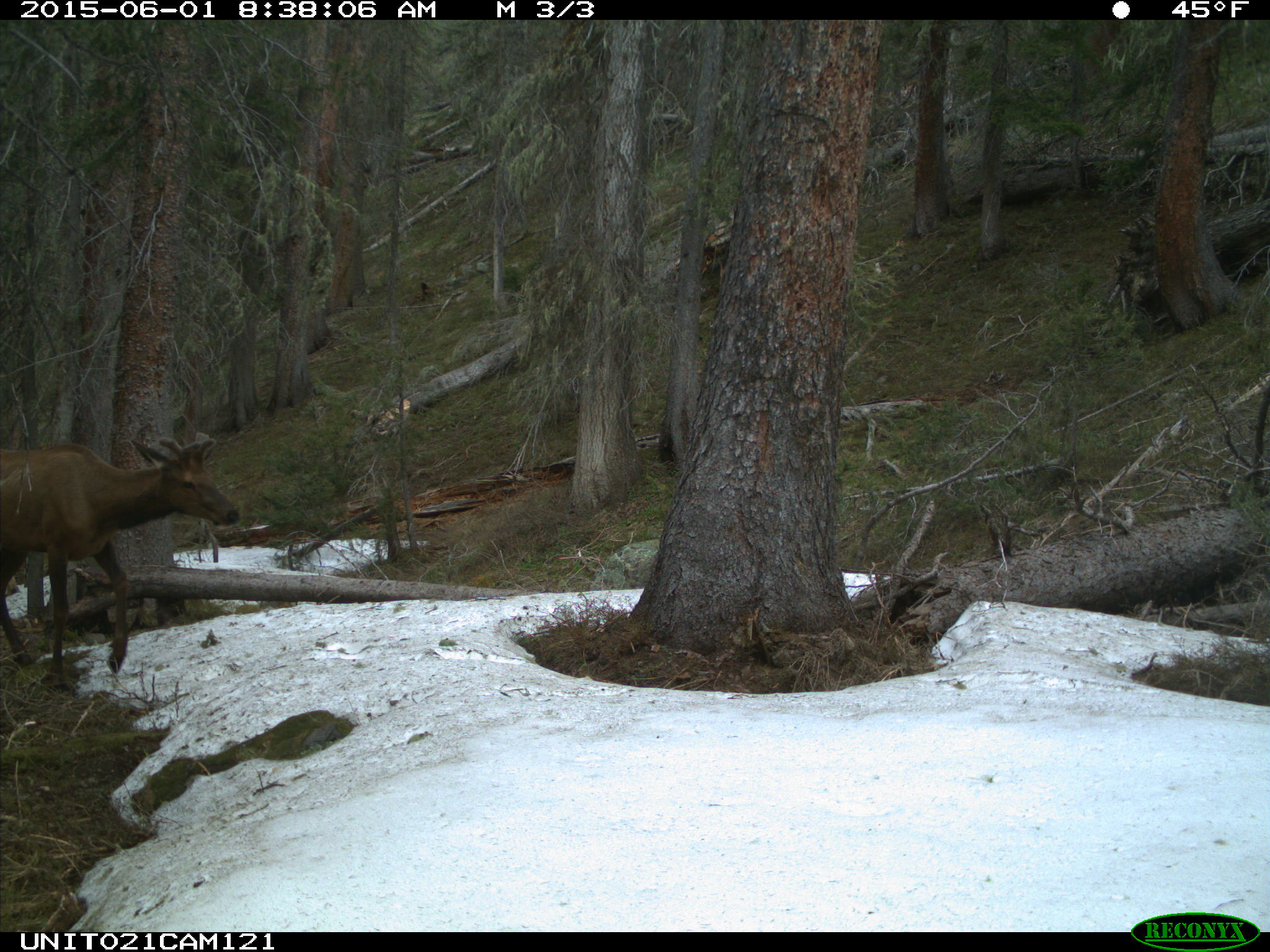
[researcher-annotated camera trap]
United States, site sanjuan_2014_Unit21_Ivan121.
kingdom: Animalia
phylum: Chordata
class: Mammalia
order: Artiodactyla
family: Cervidae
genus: Cervus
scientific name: Cervus elaphus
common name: red deer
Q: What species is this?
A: Cervus elaphus (red deer).